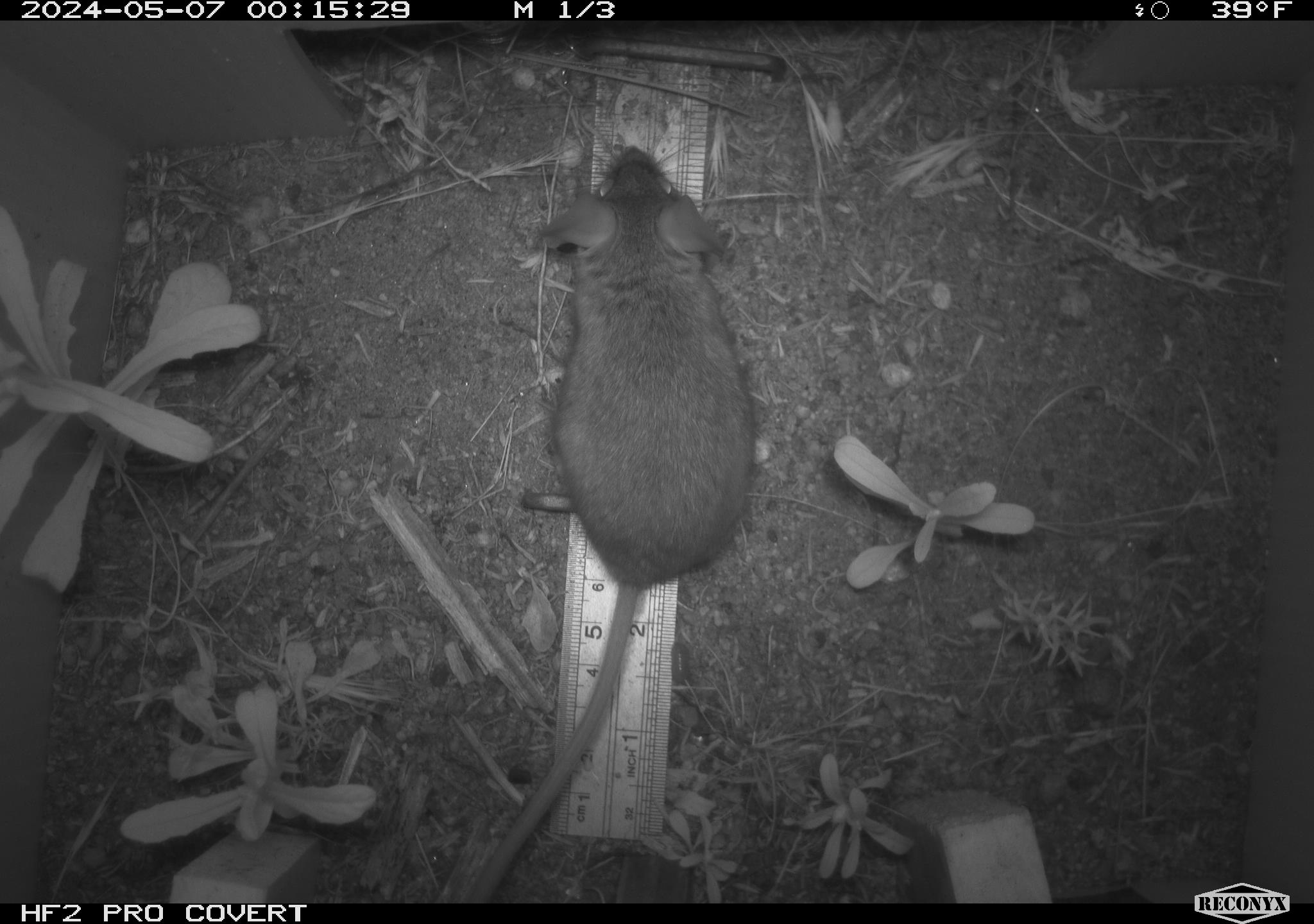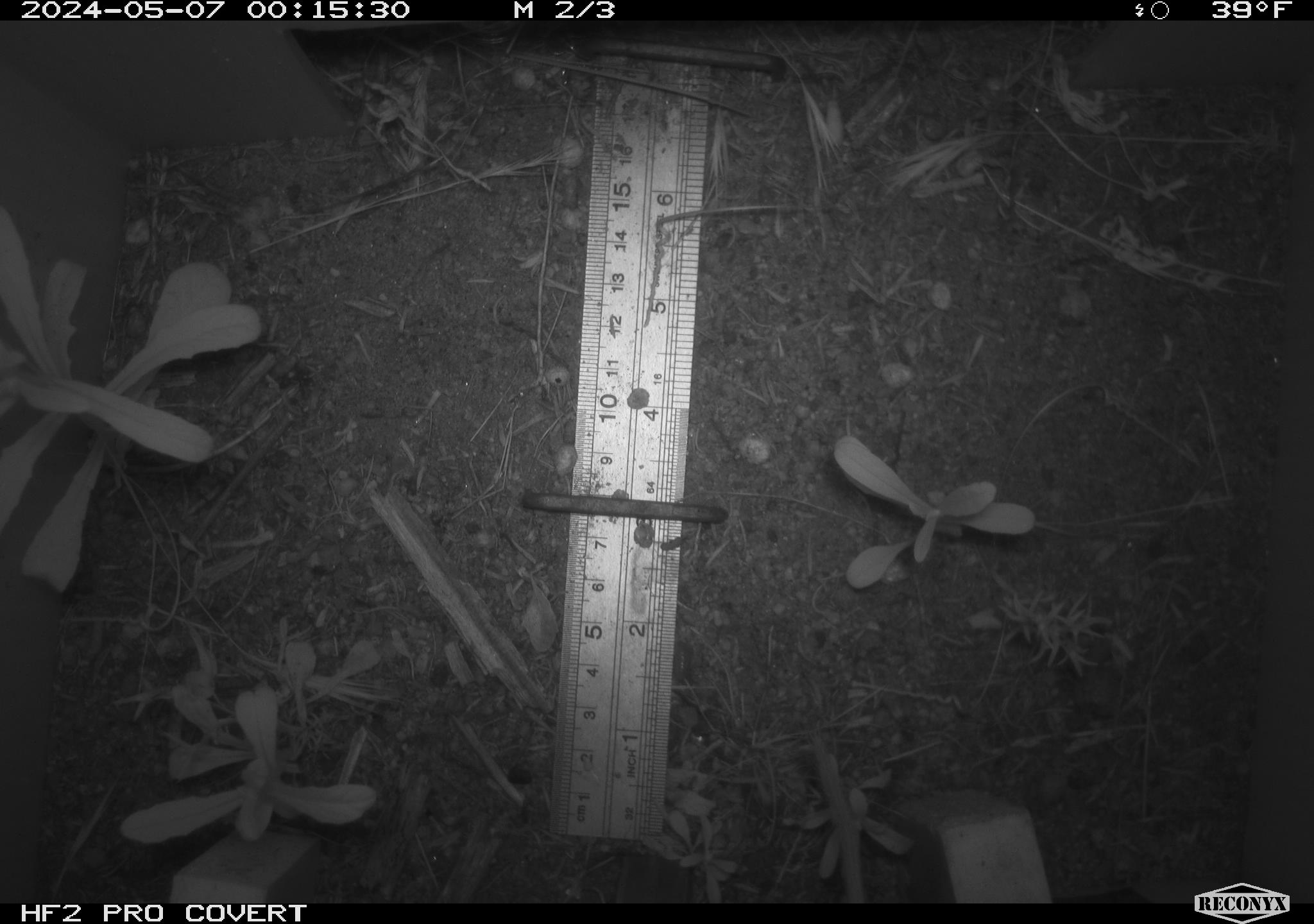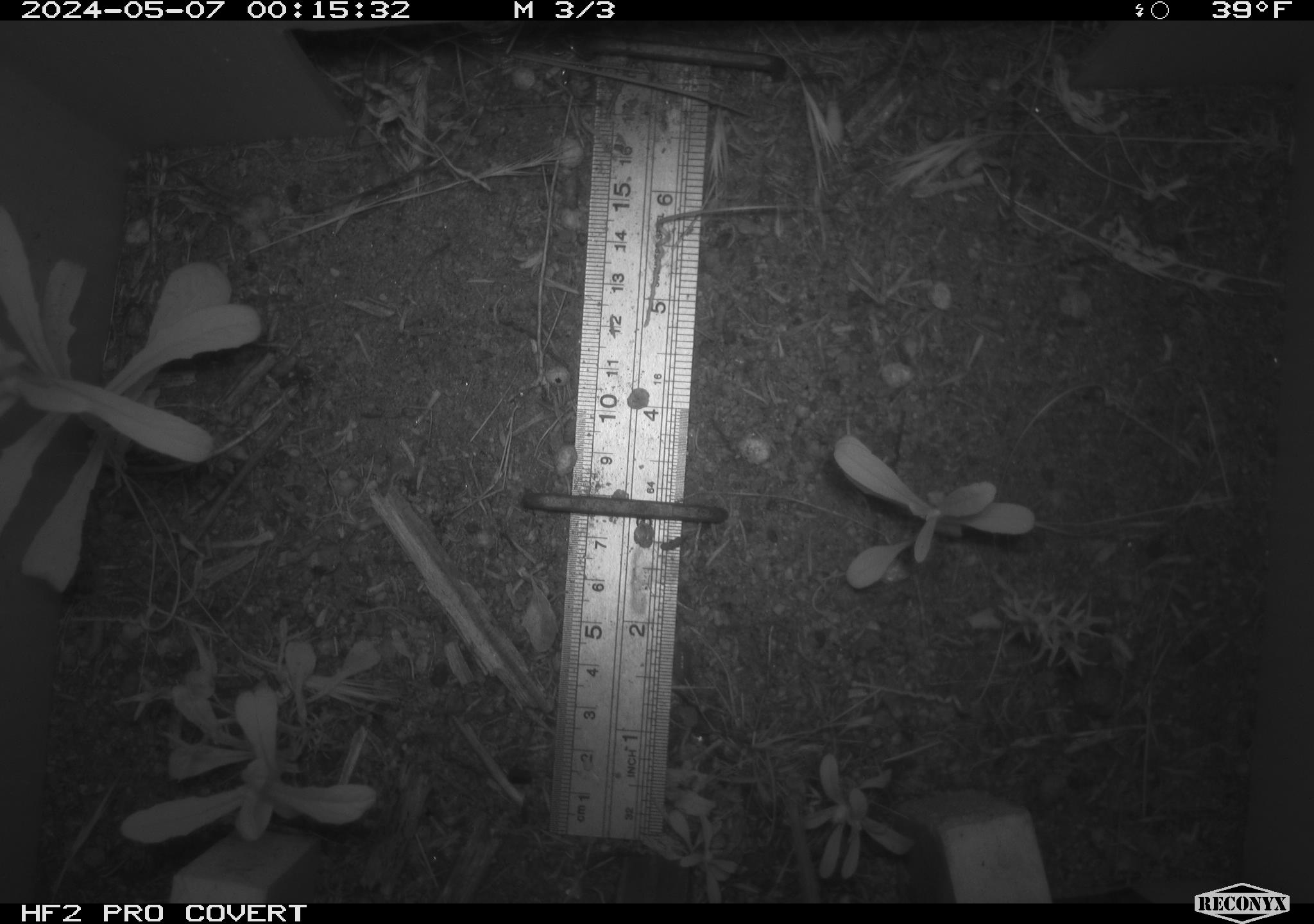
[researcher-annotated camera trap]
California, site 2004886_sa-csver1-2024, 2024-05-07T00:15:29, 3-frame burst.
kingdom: Animalia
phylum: Chordata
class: Mammalia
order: Rodentia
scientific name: Rodentia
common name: rodent